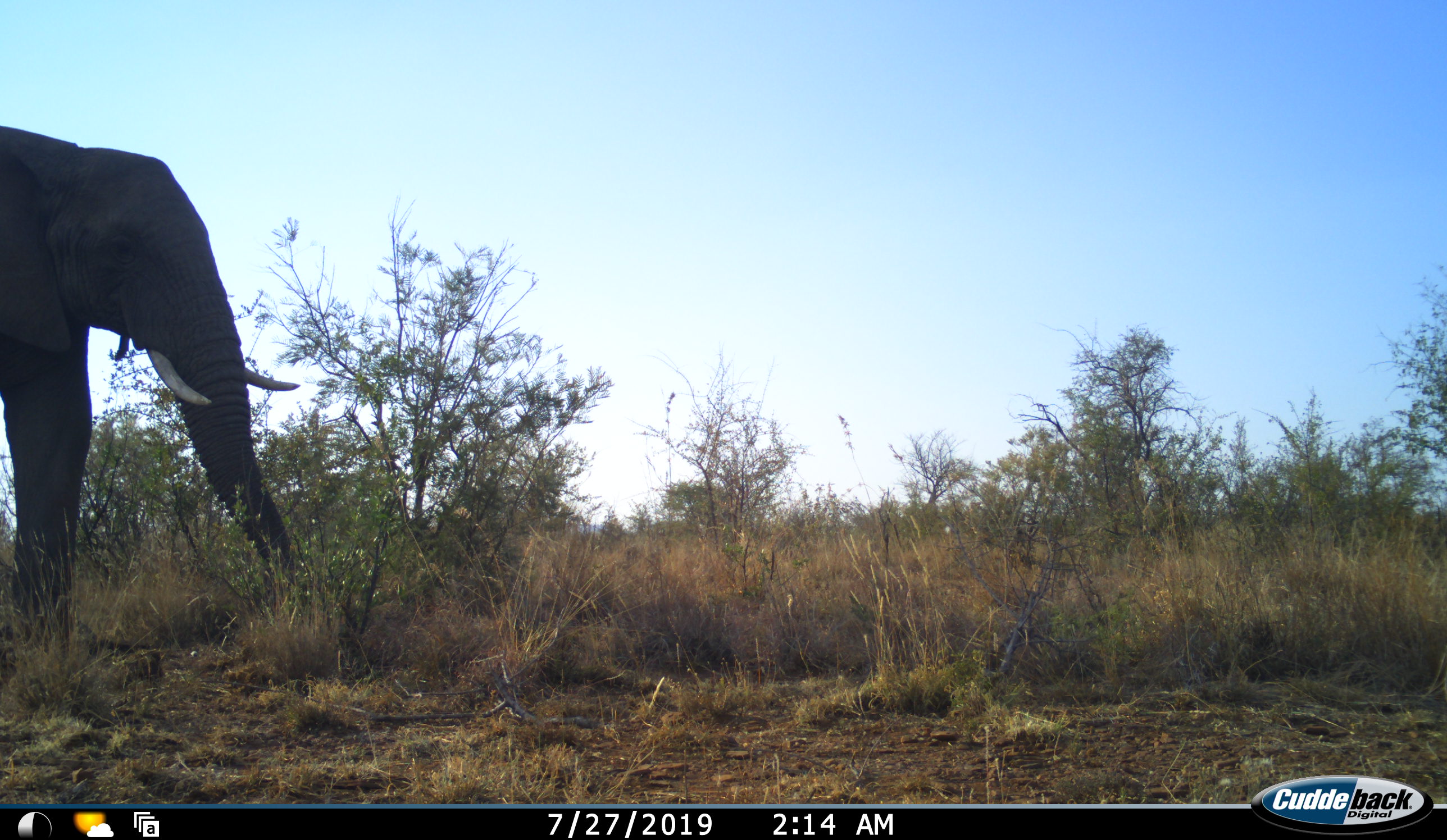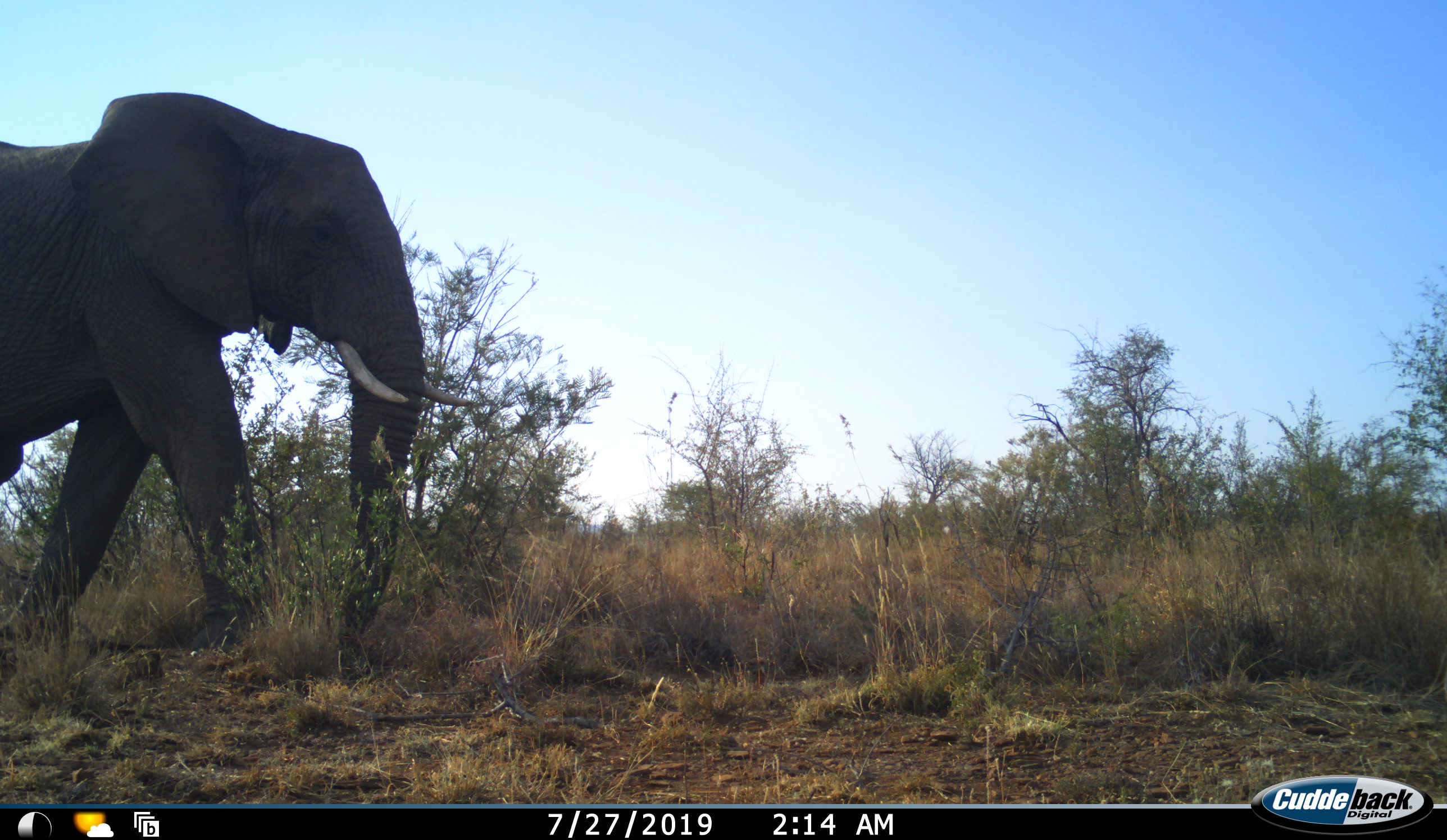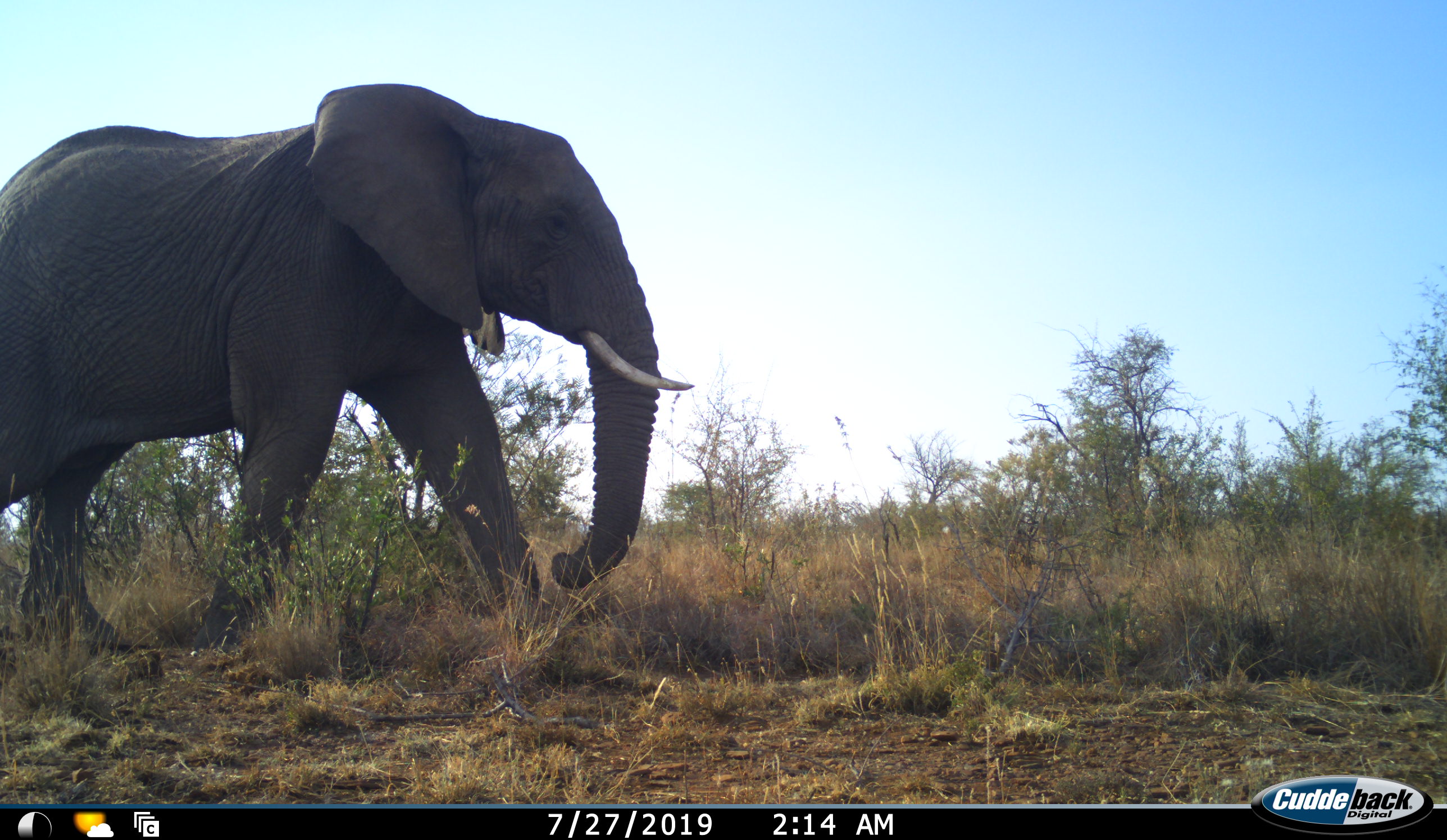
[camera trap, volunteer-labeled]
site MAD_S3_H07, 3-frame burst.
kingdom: Animalia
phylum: Chordata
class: Mammalia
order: Proboscidea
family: Elephantidae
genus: Loxodonta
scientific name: Loxodonta africana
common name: african bush elephant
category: elephant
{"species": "elephant (african bush elephant) (Loxodonta africana)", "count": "1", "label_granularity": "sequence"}